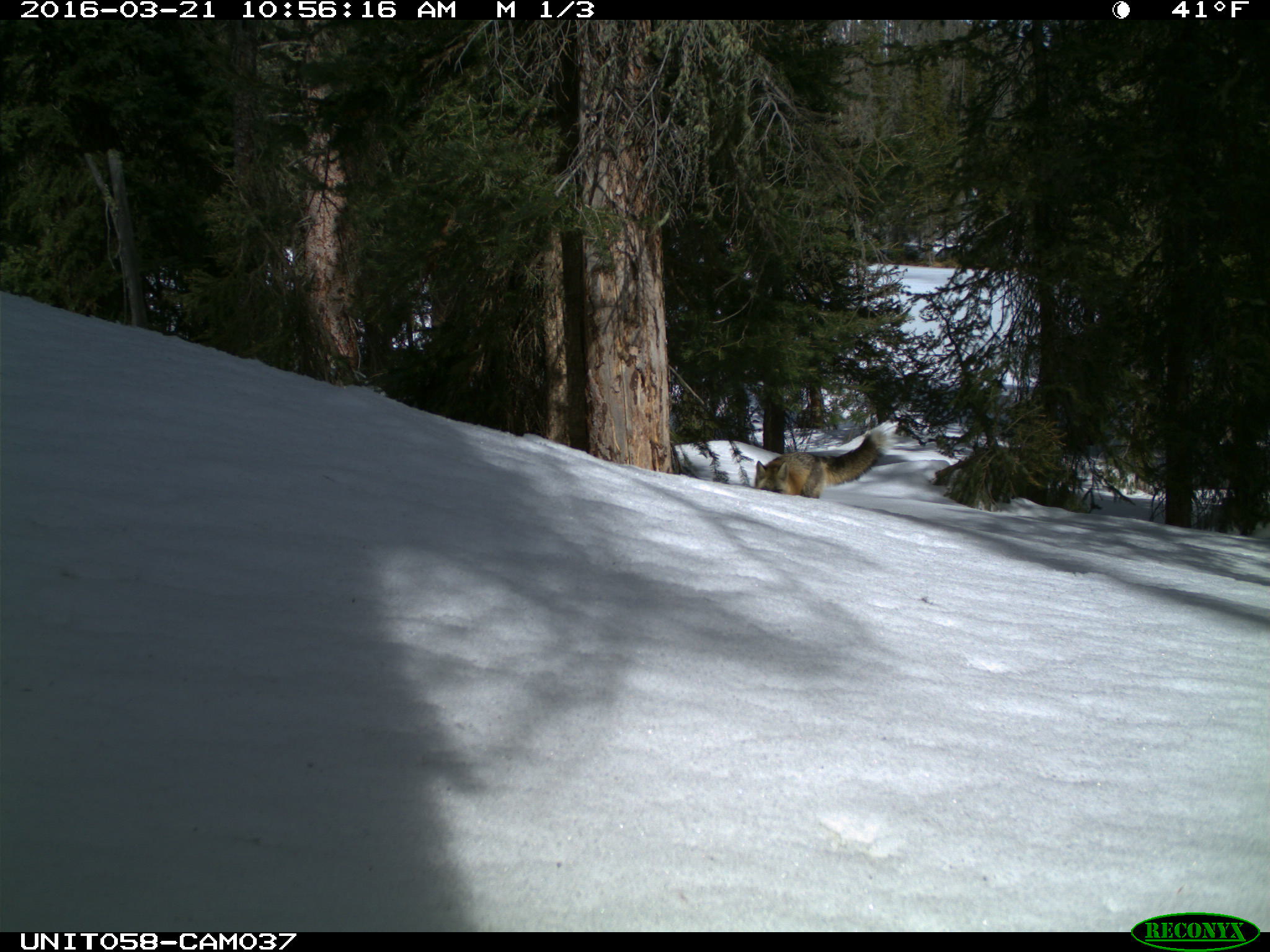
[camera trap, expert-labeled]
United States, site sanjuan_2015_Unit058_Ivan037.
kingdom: Animalia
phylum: Chordata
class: Mammalia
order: Carnivora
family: Canidae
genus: Vulpes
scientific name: Vulpes vulpes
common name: red fox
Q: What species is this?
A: Vulpes vulpes (red fox).